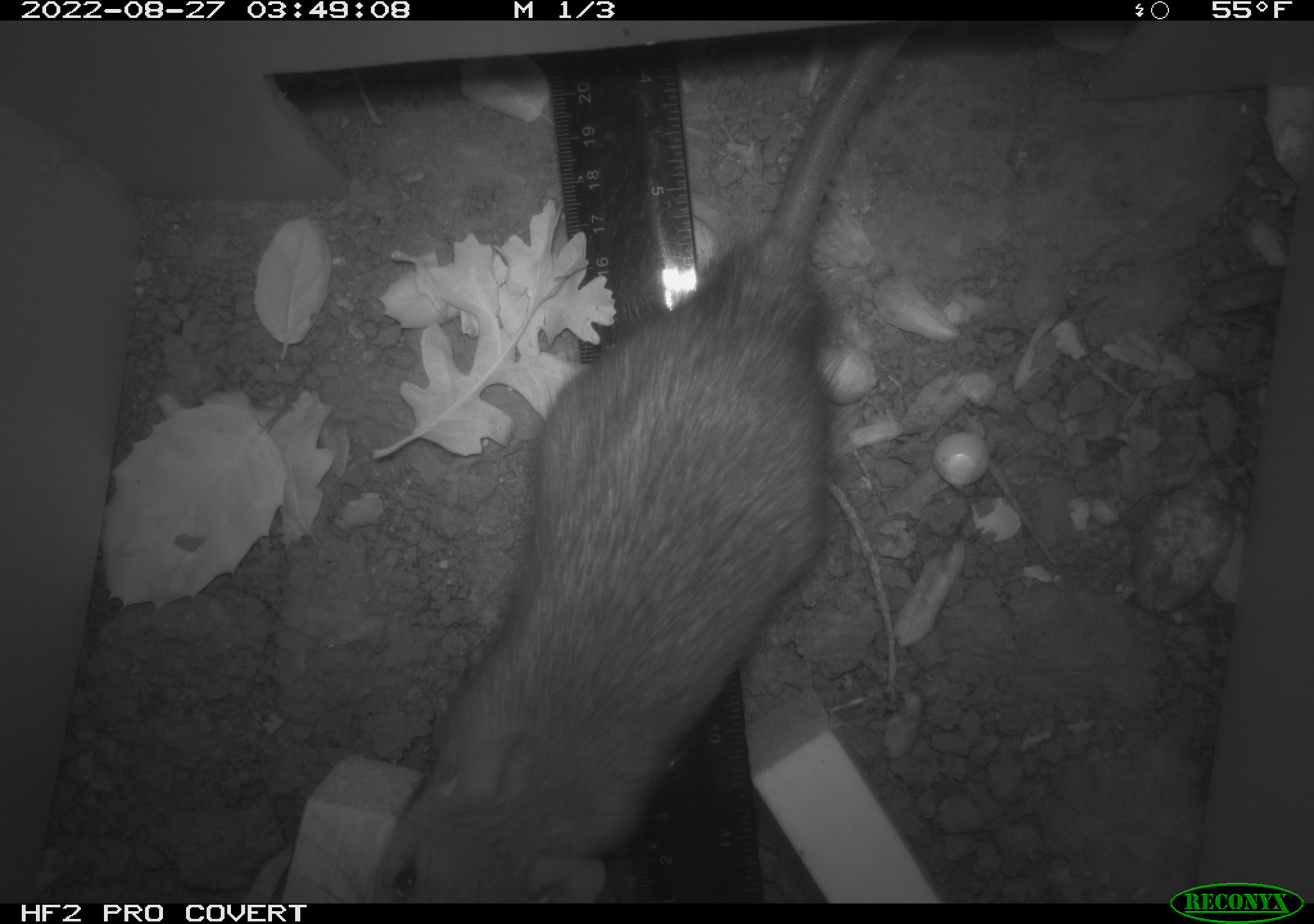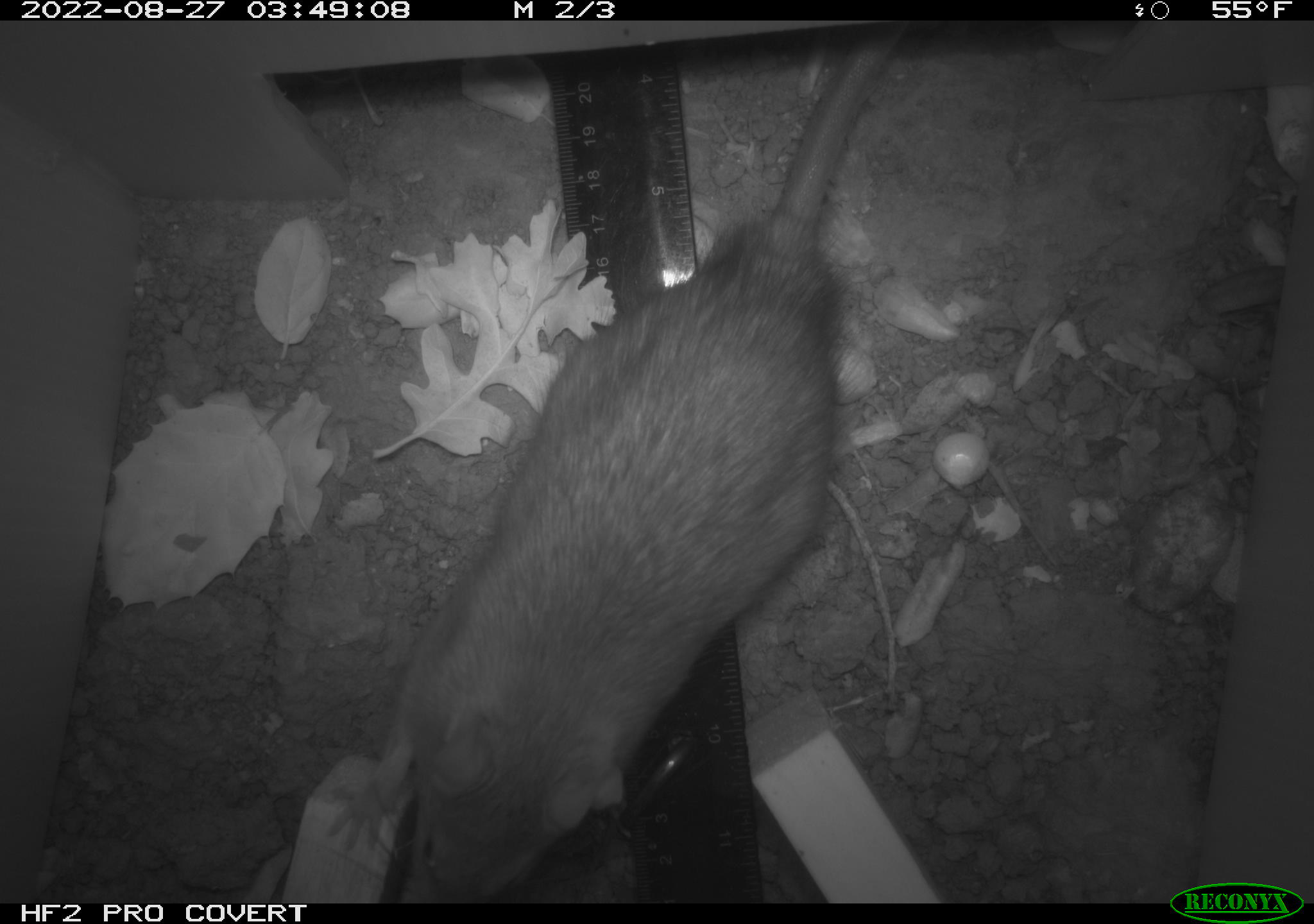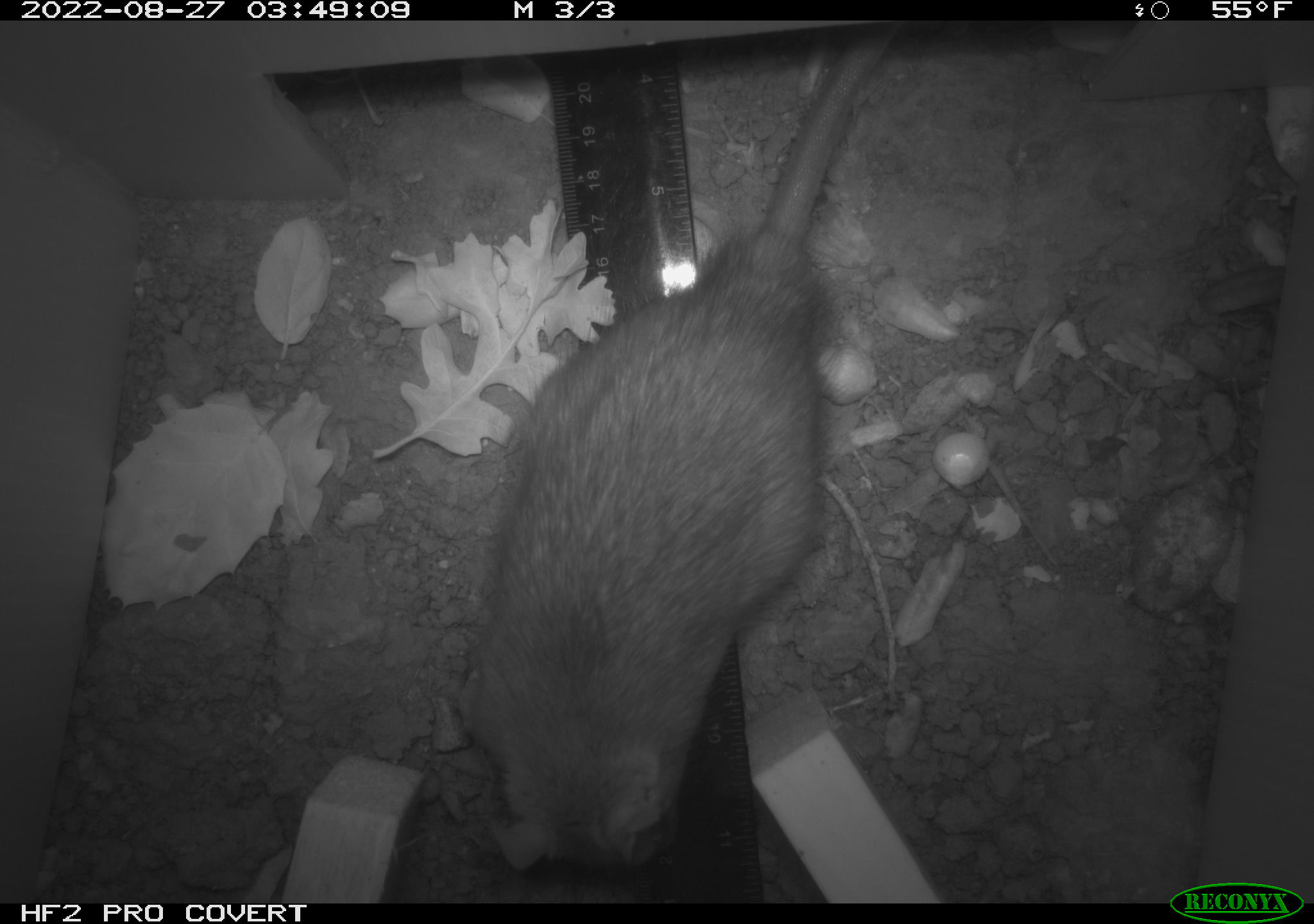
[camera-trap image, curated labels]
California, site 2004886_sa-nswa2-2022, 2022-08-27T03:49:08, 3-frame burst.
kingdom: Animalia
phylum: Chordata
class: Mammalia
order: Rodentia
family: Muridae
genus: Rattus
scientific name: Rattus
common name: rat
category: rattus species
Rattus species (rat) (Rattus).